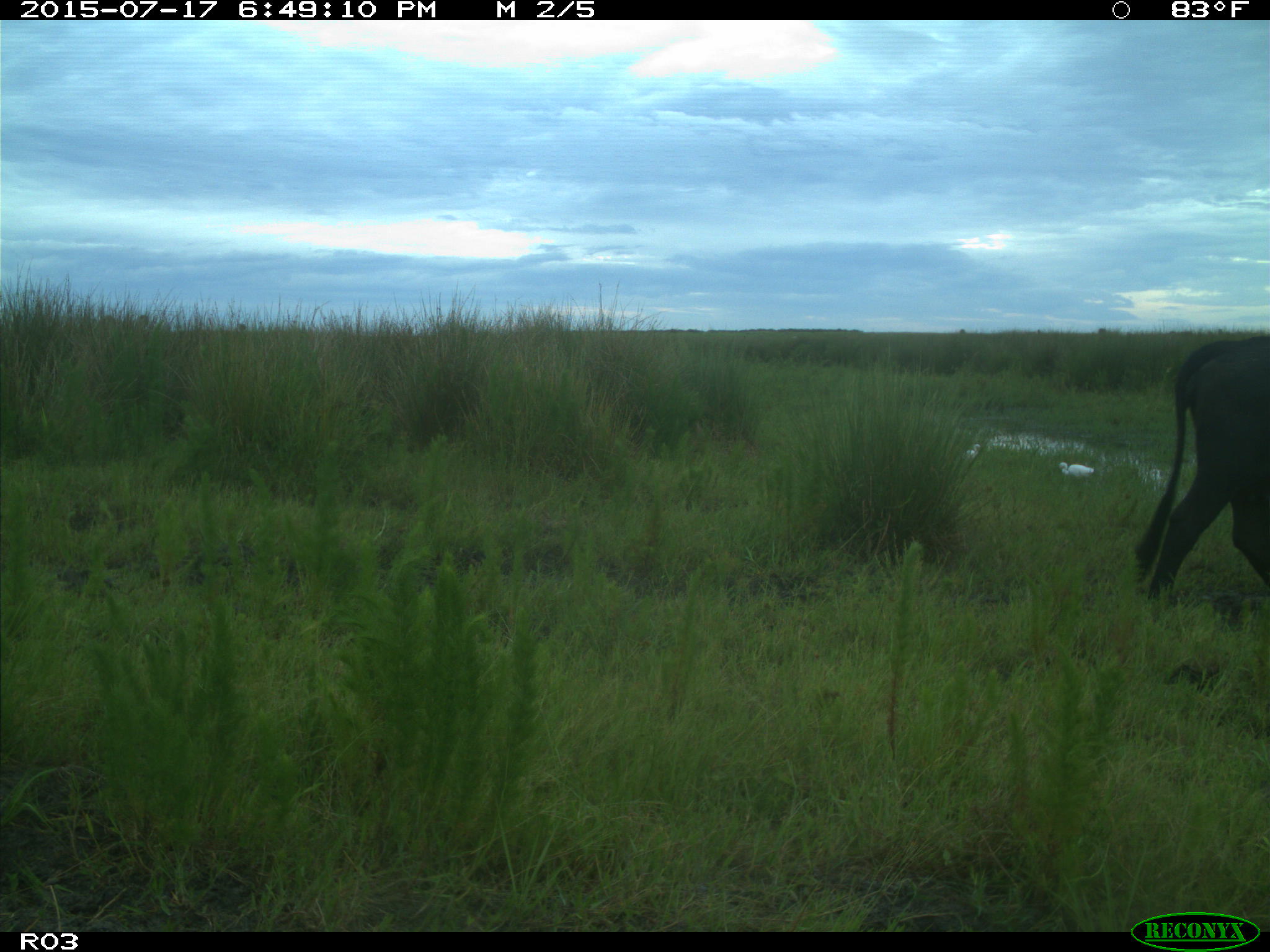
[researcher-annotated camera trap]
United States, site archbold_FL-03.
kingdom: Animalia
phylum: Chordata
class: Mammalia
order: Artiodactyla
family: Bovidae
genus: Bos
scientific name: Bos taurus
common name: domestic cow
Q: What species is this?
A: Bos taurus (domestic cow).